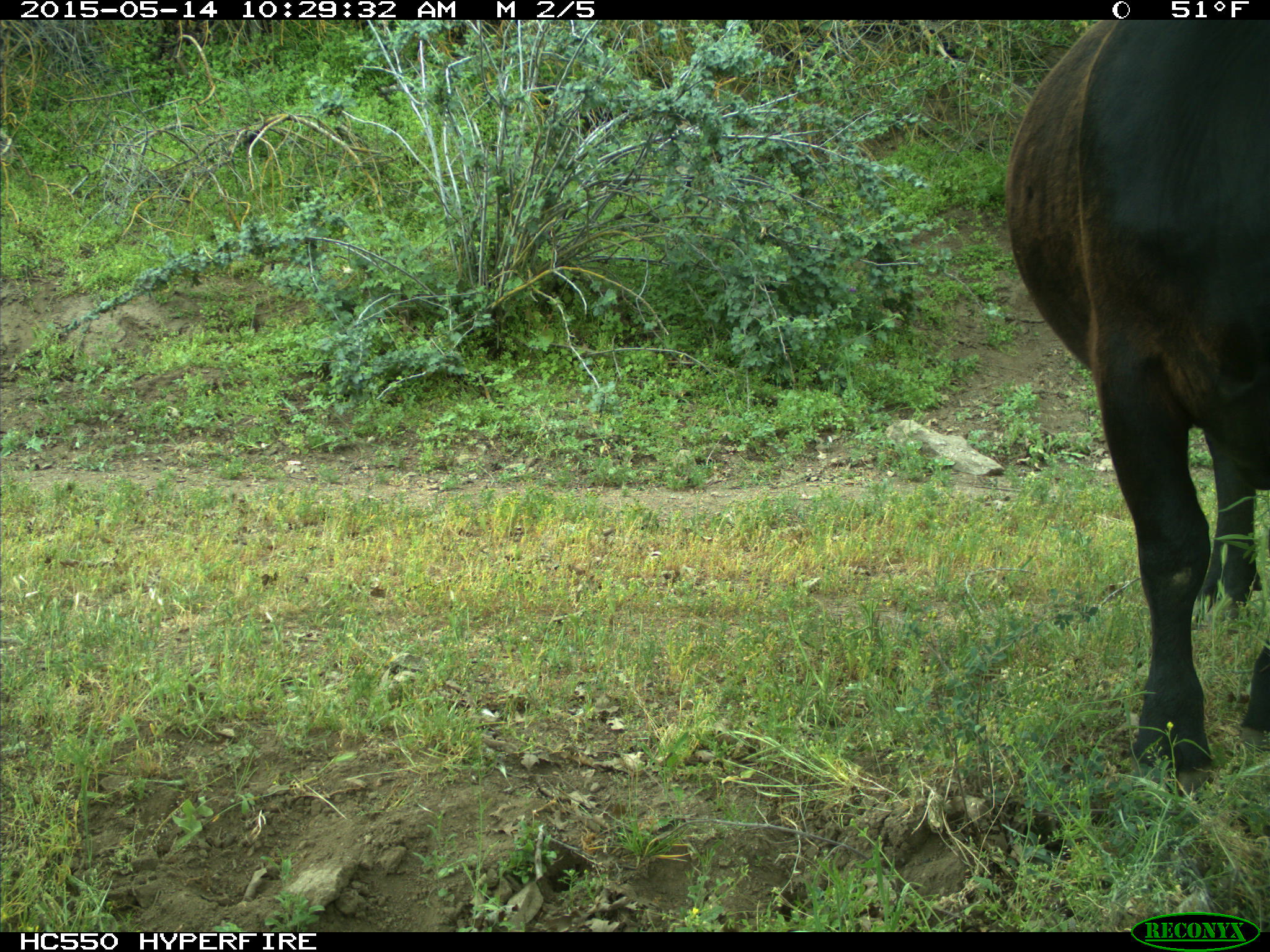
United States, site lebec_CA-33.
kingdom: Animalia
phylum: Chordata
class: Mammalia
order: Artiodactyla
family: Bovidae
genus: Bos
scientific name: Bos taurus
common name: domestic cow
Bos taurus (domestic cow).